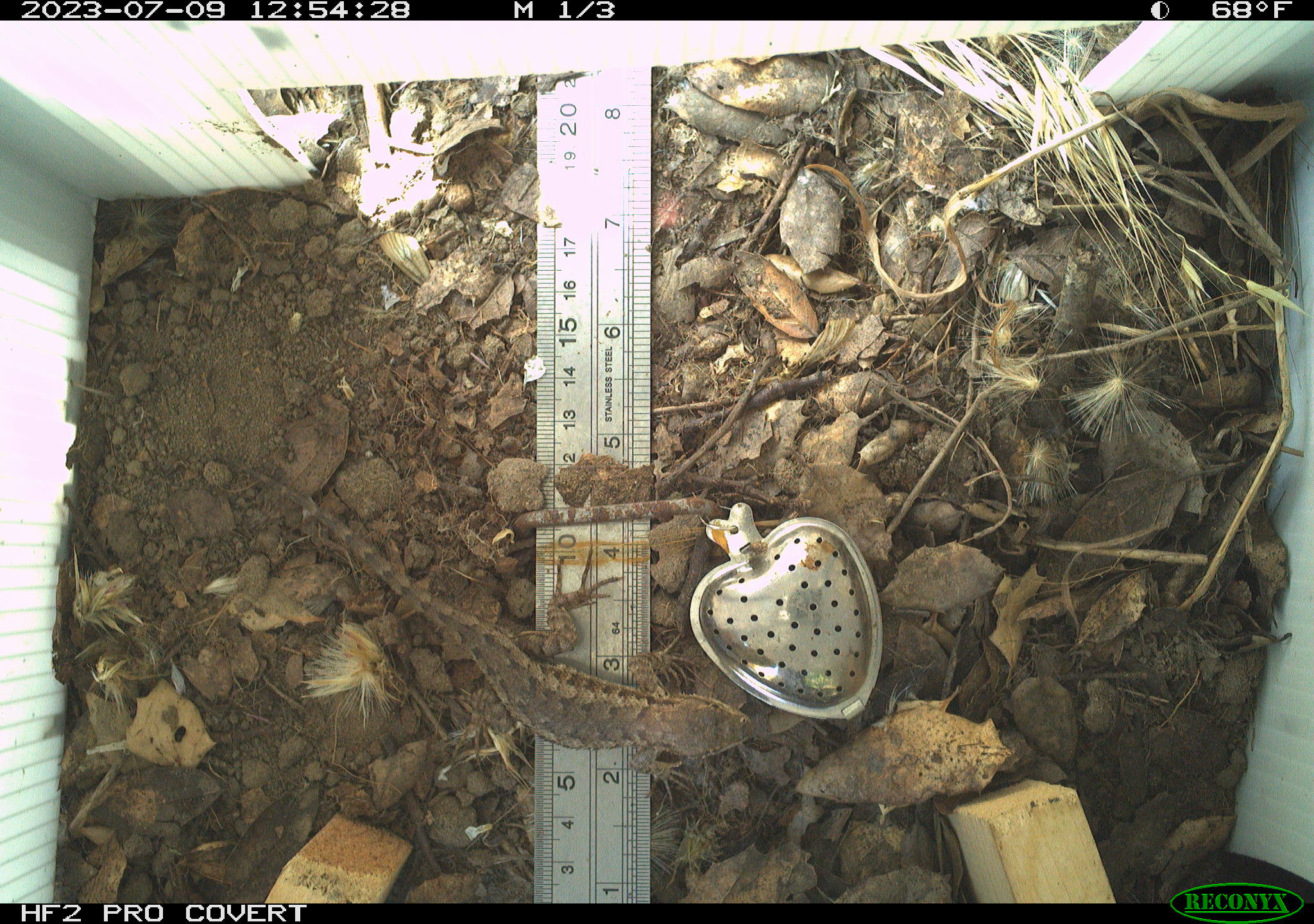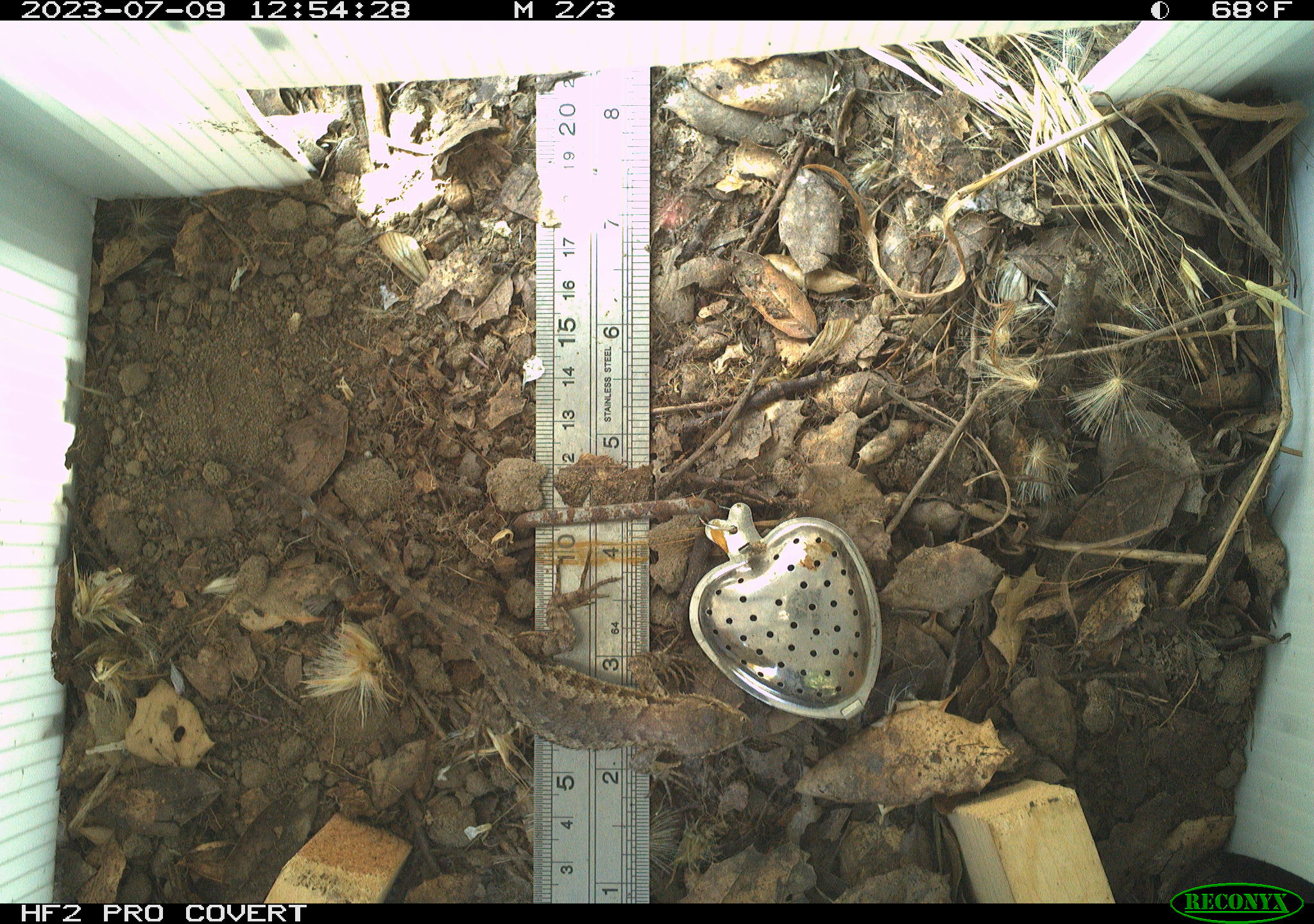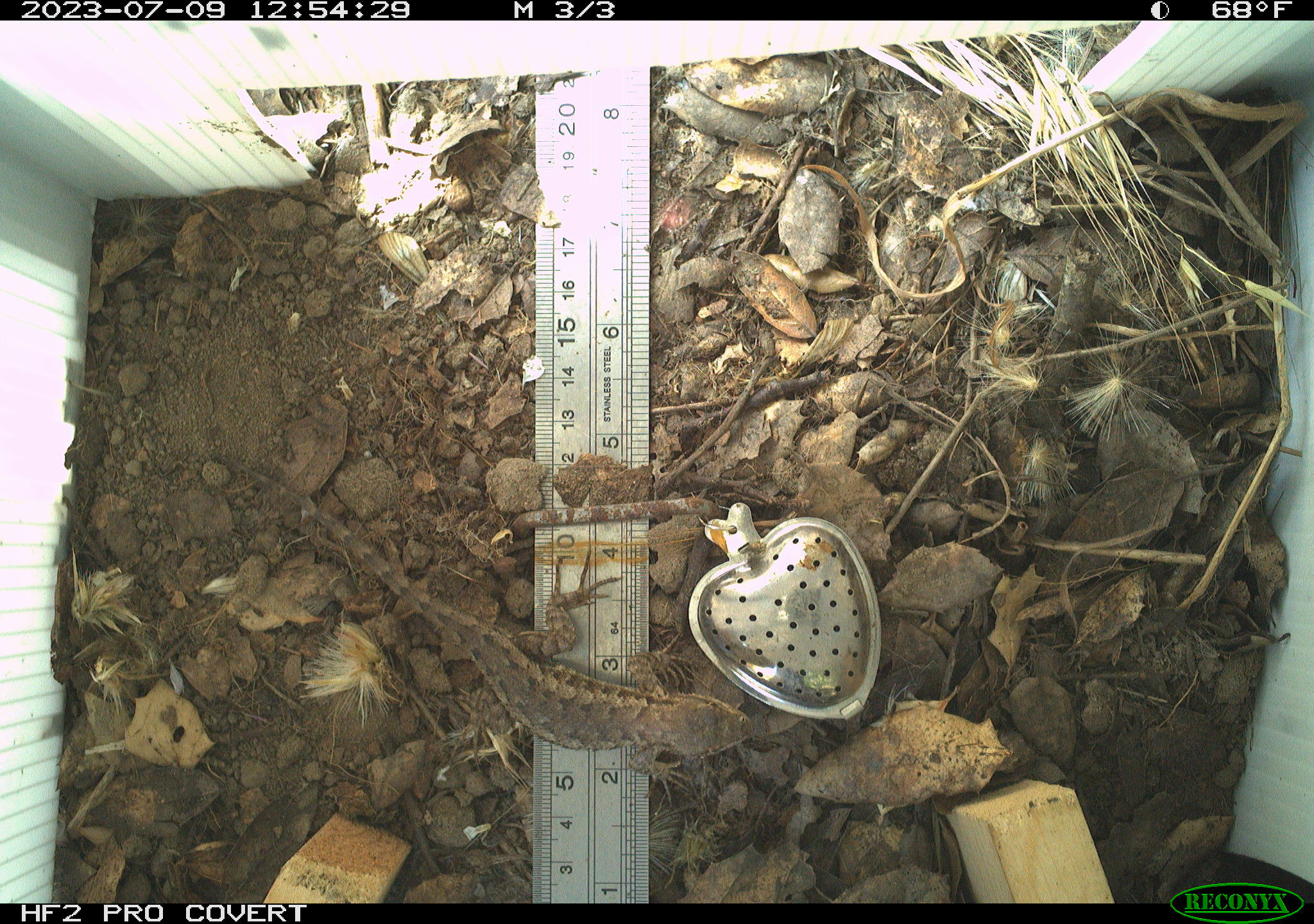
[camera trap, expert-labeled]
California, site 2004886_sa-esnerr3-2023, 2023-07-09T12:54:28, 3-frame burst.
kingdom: Animalia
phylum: Chordata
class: Reptilia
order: Squamata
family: Phrynosomatidae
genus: Sceloporus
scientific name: Sceloporus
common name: spiny lizards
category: sceloporus species